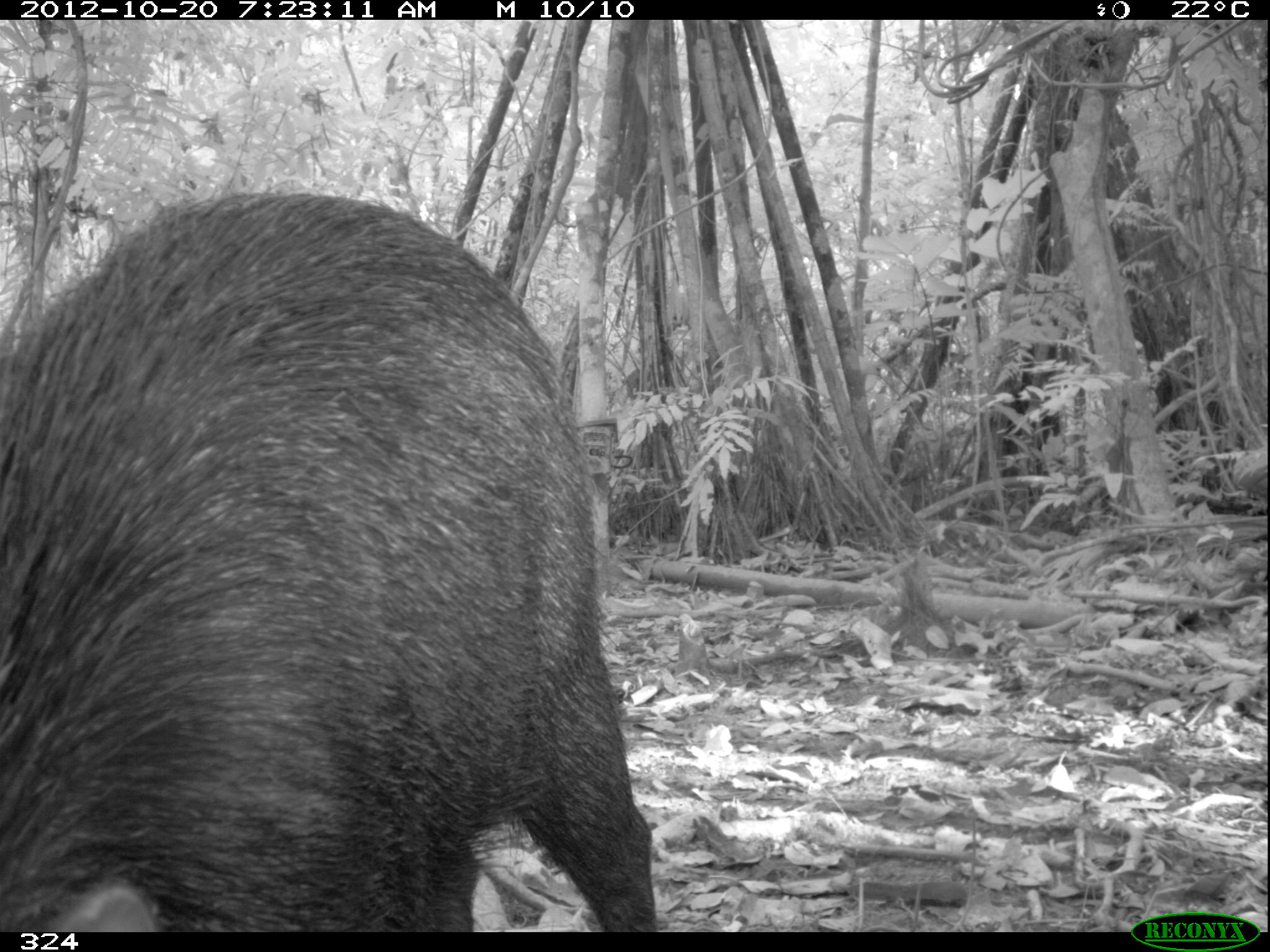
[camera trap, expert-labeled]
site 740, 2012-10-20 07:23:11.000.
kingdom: Animalia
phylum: Chordata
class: Mammalia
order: Artiodactyla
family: Tayassuidae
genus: Tayassu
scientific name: Tayassu pecari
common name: white-lipped peccary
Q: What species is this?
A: Tayassu pecari (white-lipped peccary).